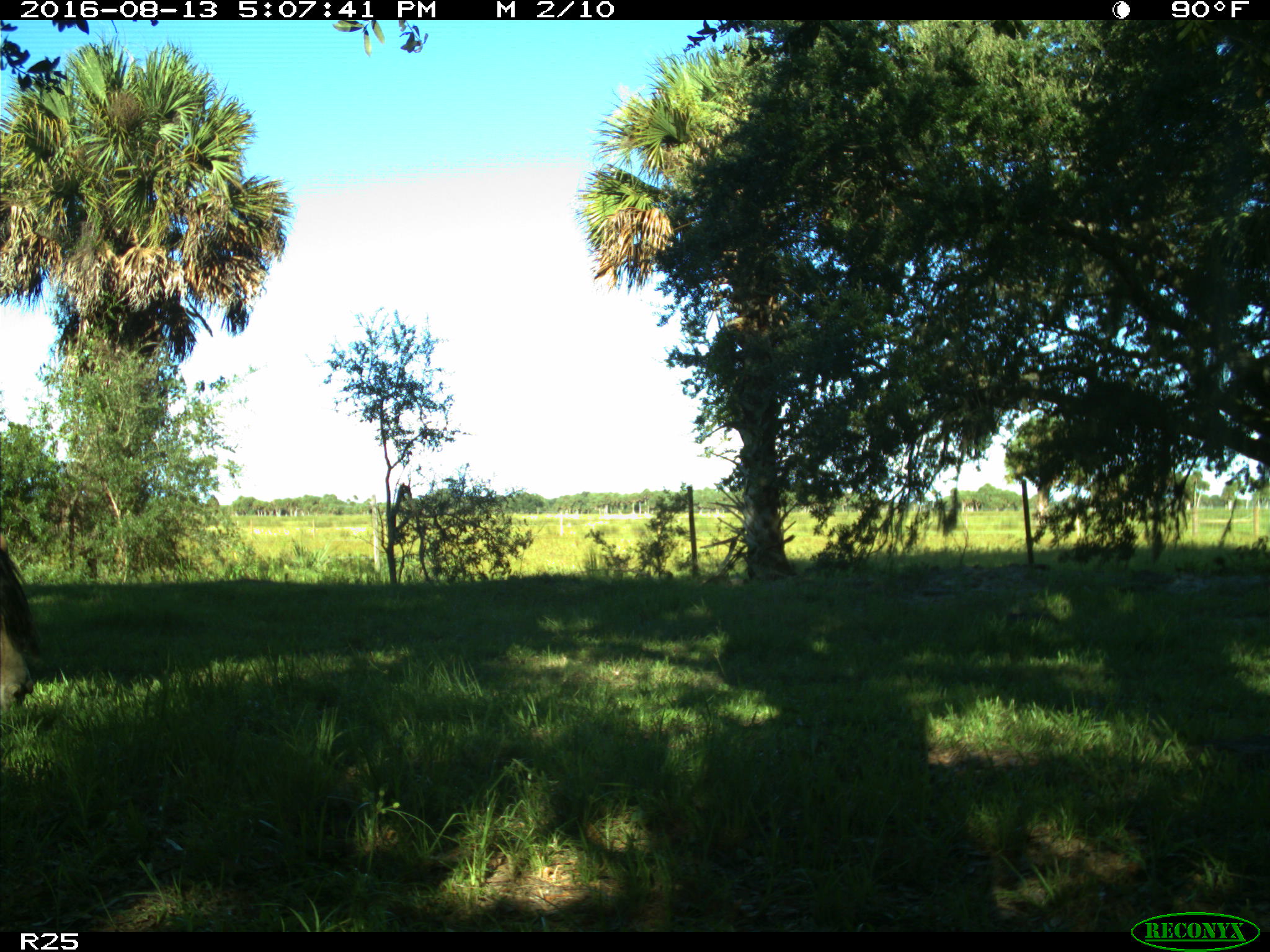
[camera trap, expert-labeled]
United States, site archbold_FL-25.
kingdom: Animalia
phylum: Chordata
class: Mammalia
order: Artiodactyla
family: Bovidae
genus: Bos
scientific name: Bos taurus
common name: domestic cow